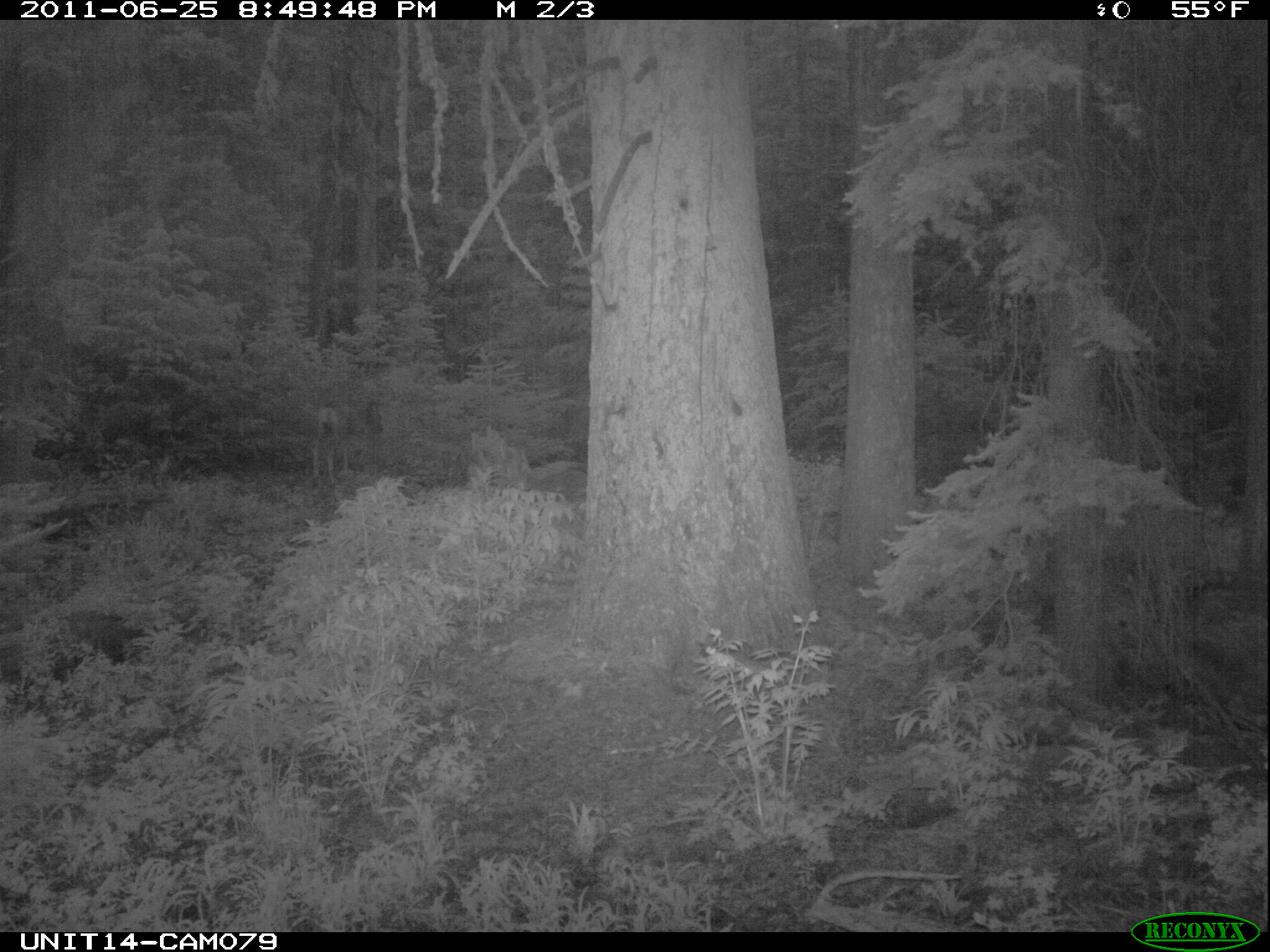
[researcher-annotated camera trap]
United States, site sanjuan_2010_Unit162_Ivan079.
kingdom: Animalia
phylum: Chordata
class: Mammalia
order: Artiodactyla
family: Cervidae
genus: Odocoileus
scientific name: Odocoileus hemionus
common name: mule deer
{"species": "Odocoileus hemionus (mule deer)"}